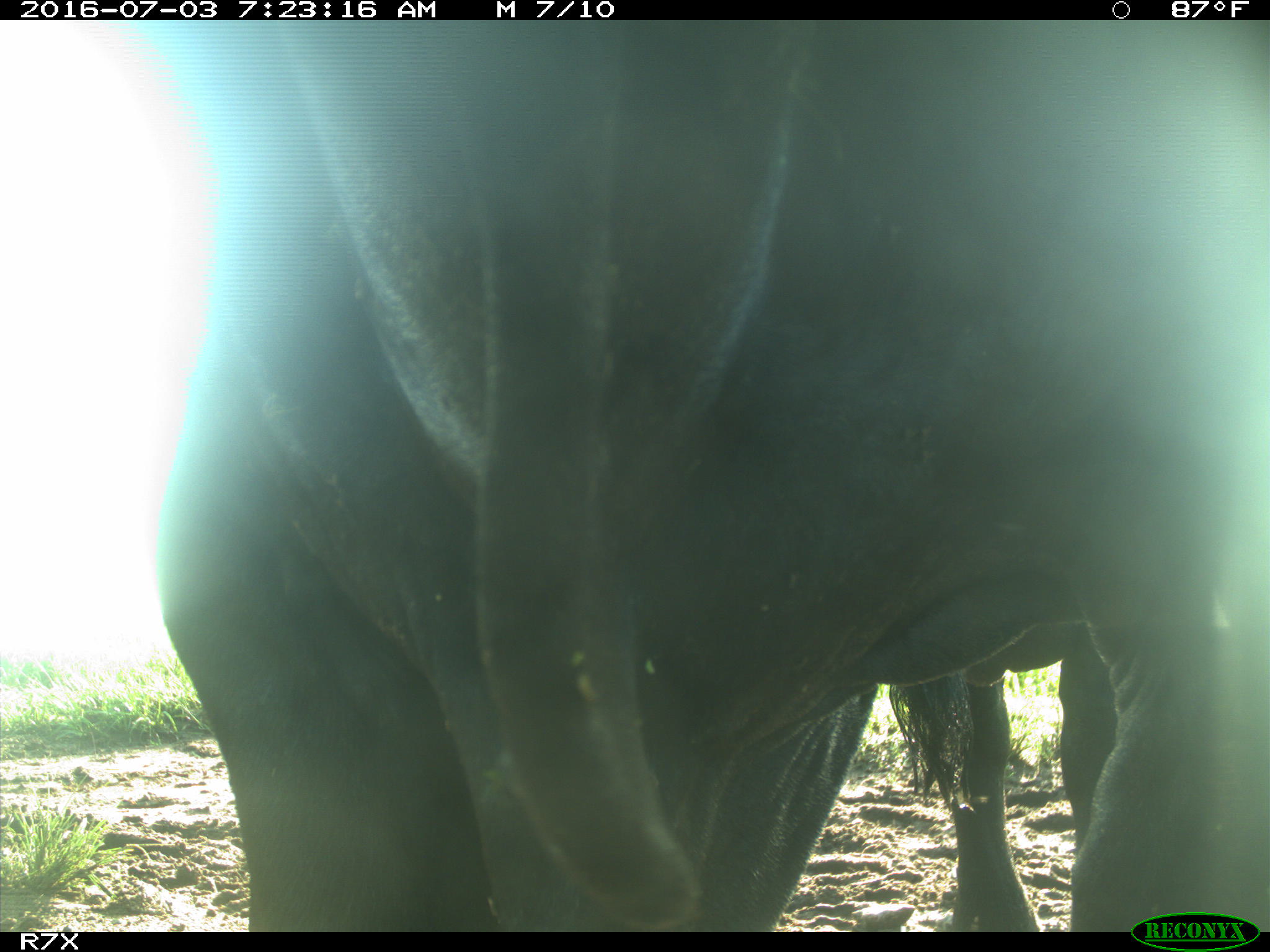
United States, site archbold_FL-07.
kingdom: Animalia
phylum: Chordata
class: Mammalia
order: Artiodactyla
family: Bovidae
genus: Bos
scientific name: Bos taurus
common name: domestic cow